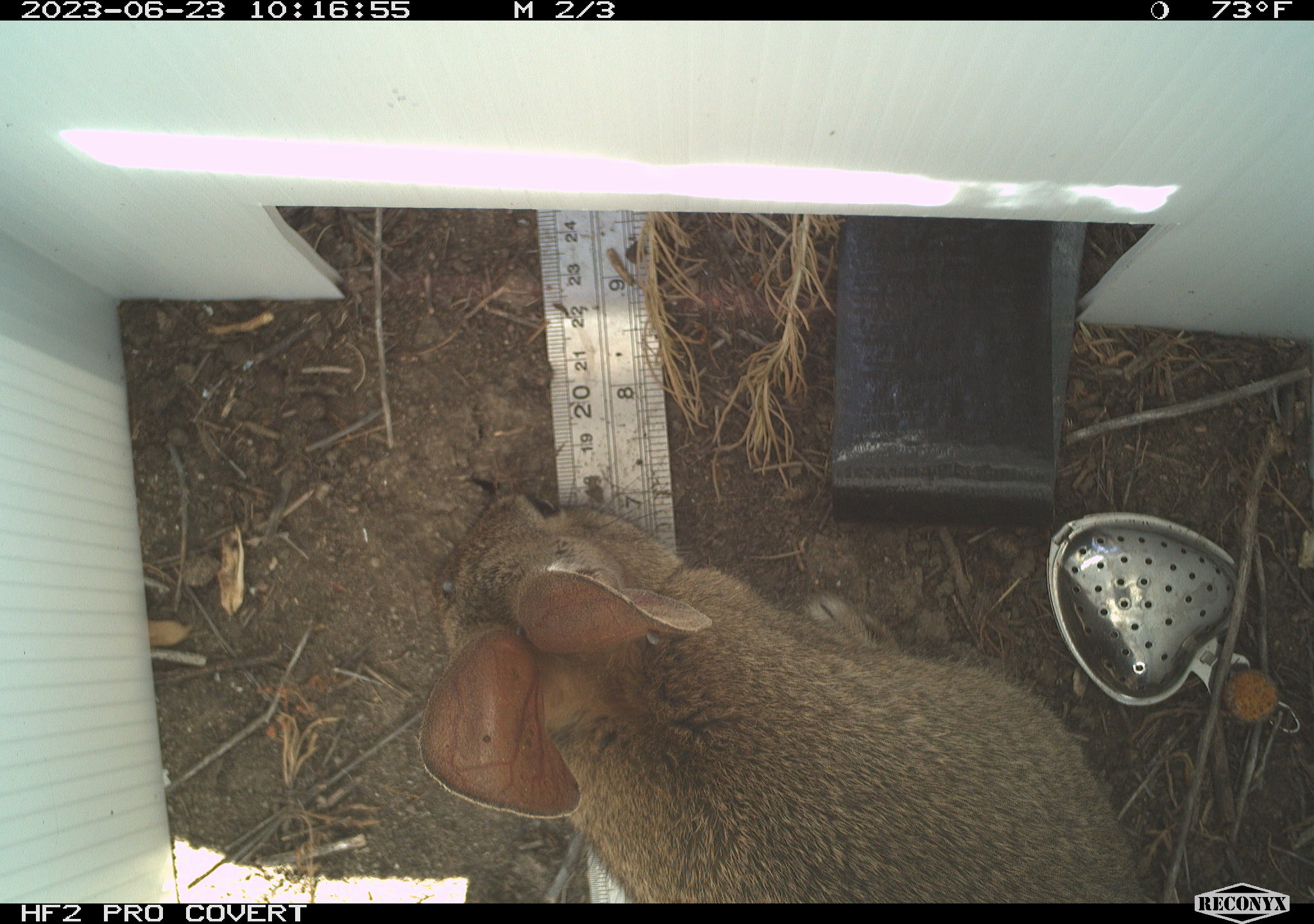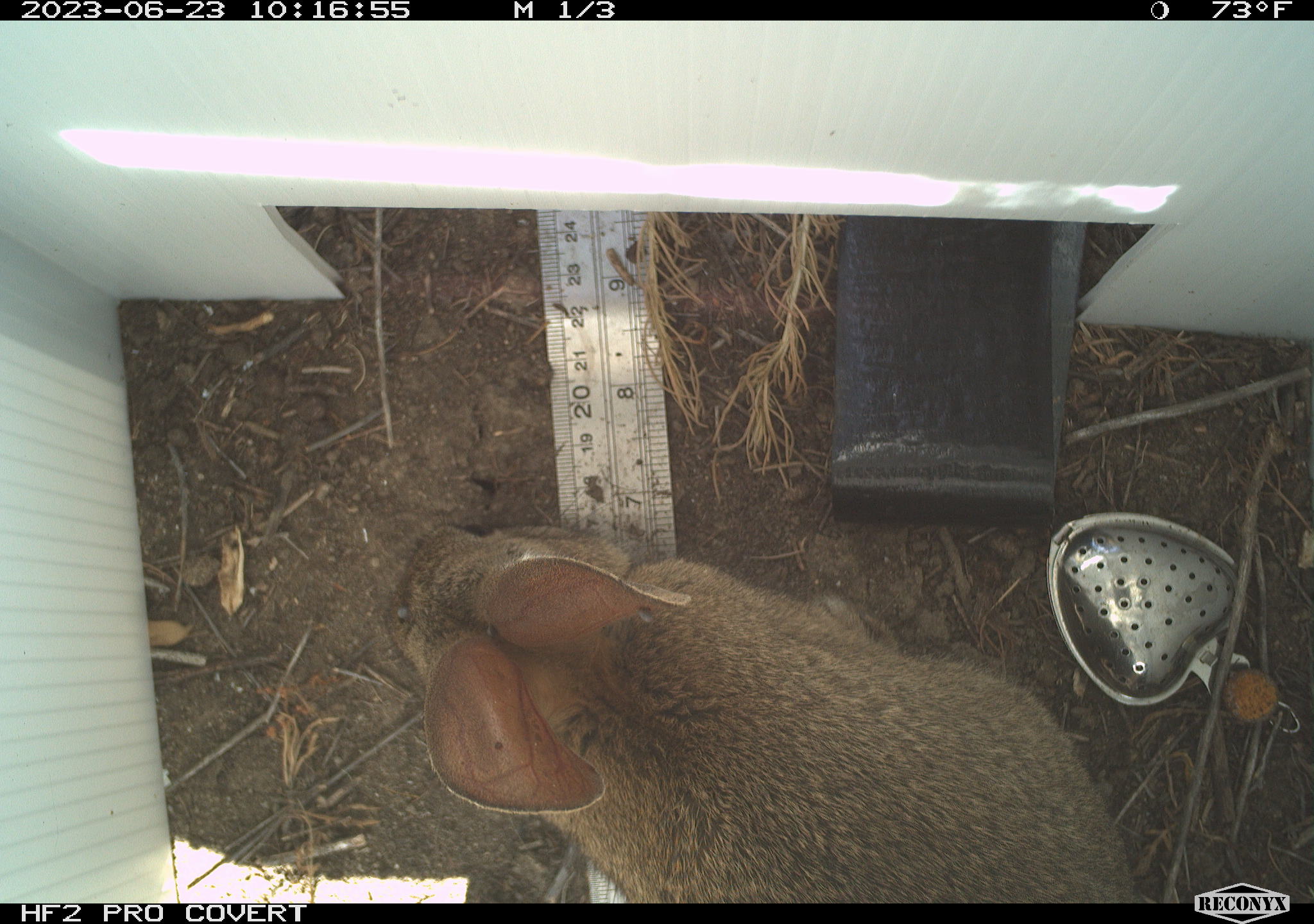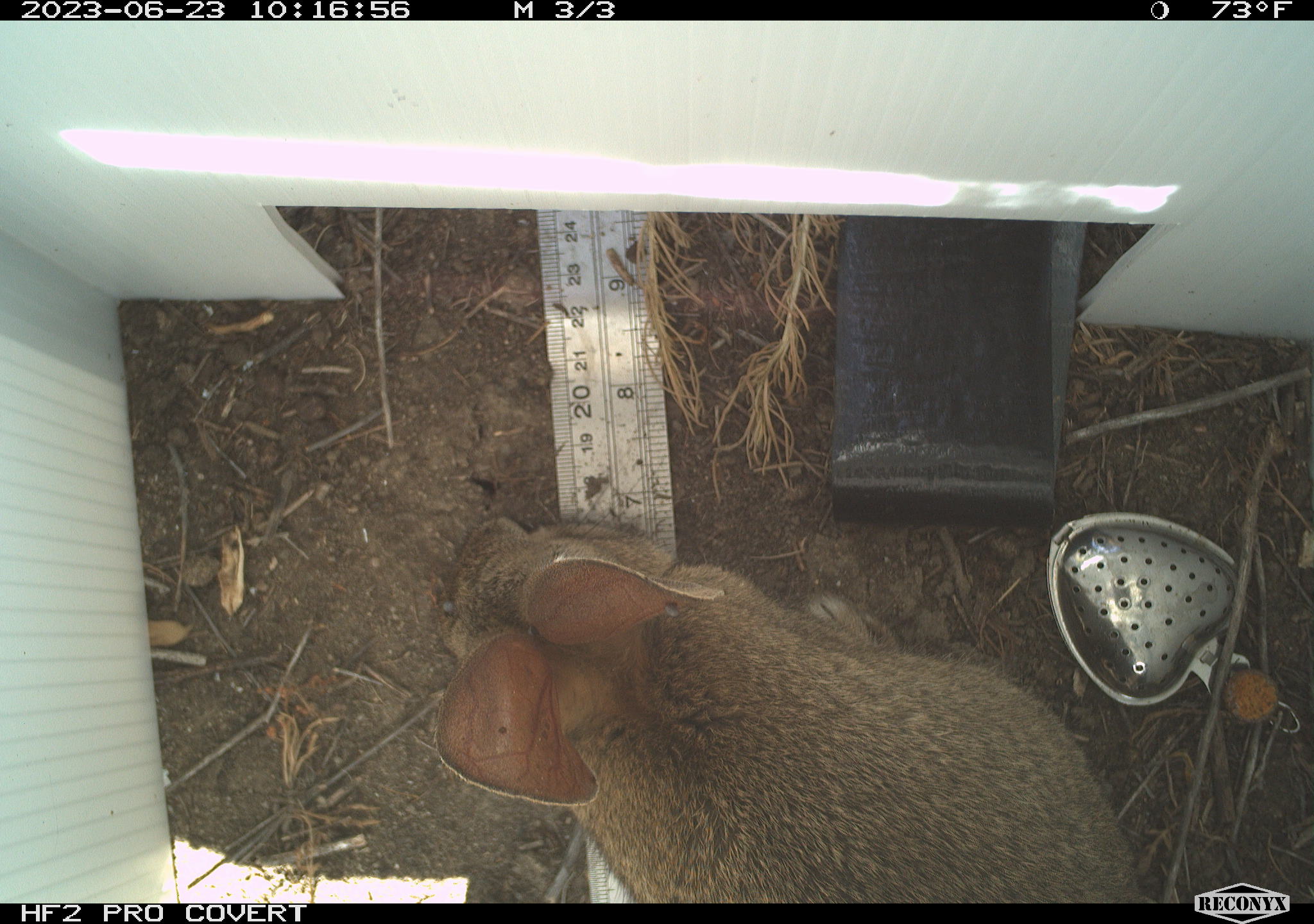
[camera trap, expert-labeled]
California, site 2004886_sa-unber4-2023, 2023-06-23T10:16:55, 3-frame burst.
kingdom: Animalia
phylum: Chordata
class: Mammalia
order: Lagomorpha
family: Leporidae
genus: Sylvilagus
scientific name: Sylvilagus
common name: cottontail rabbits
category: sylvilagus species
Sylvilagus species (cottontail rabbits) (Sylvilagus).